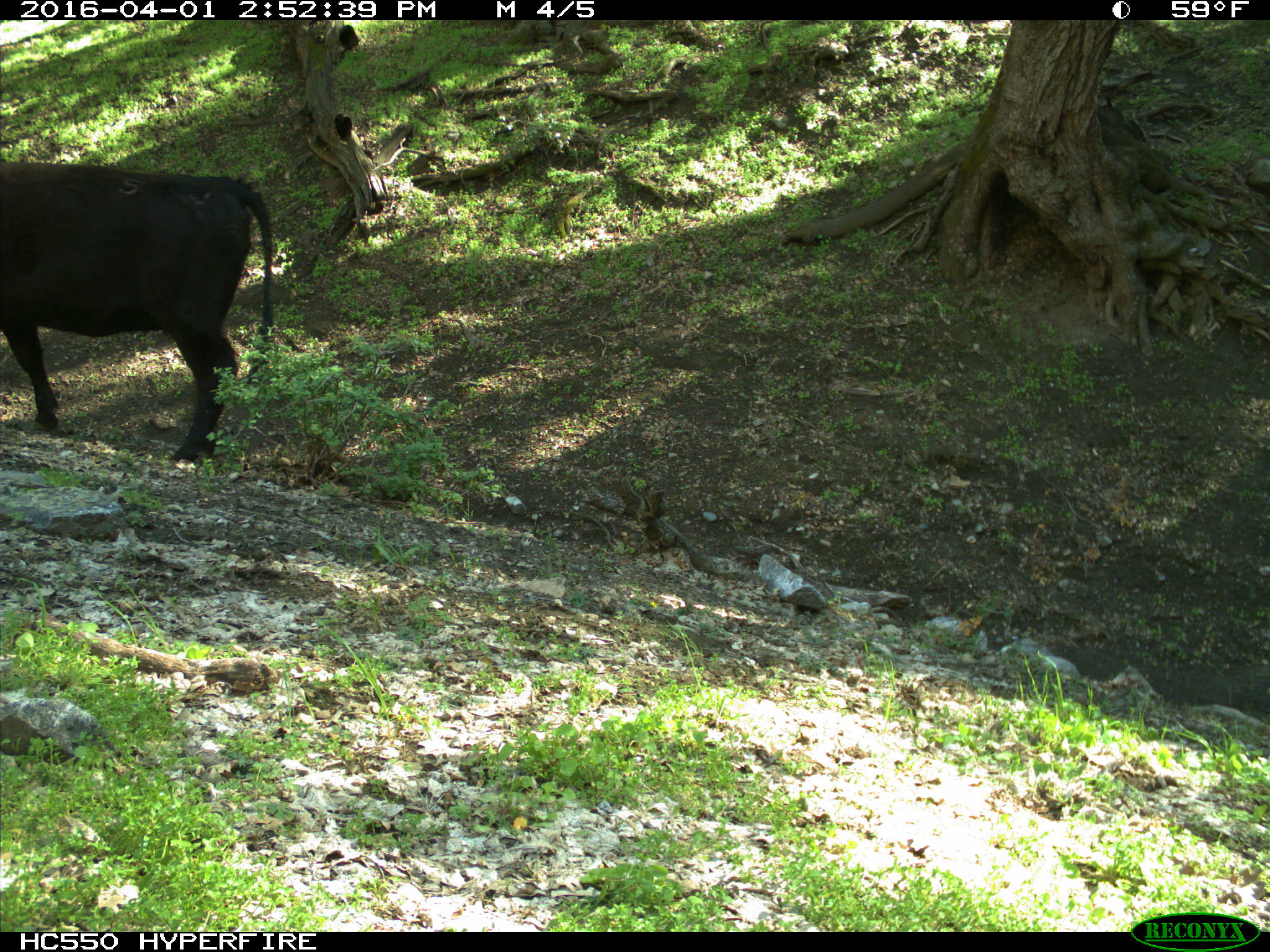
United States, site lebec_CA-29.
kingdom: Animalia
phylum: Chordata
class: Mammalia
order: Artiodactyla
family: Bovidae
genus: Bos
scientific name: Bos taurus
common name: domestic cow